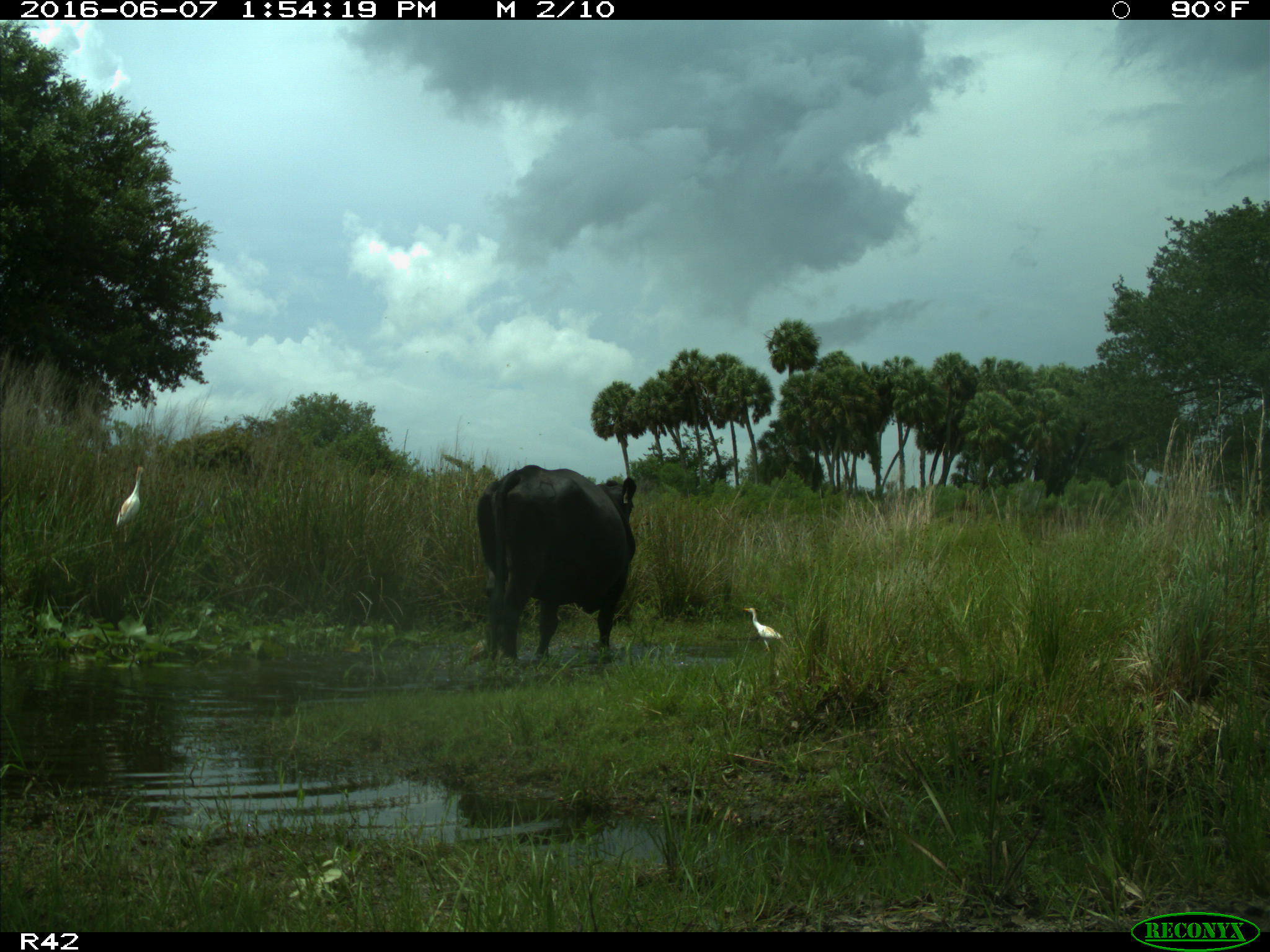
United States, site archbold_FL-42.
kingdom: Animalia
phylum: Chordata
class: Mammalia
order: Artiodactyla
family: Bovidae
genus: Bos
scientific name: Bos taurus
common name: domestic cow